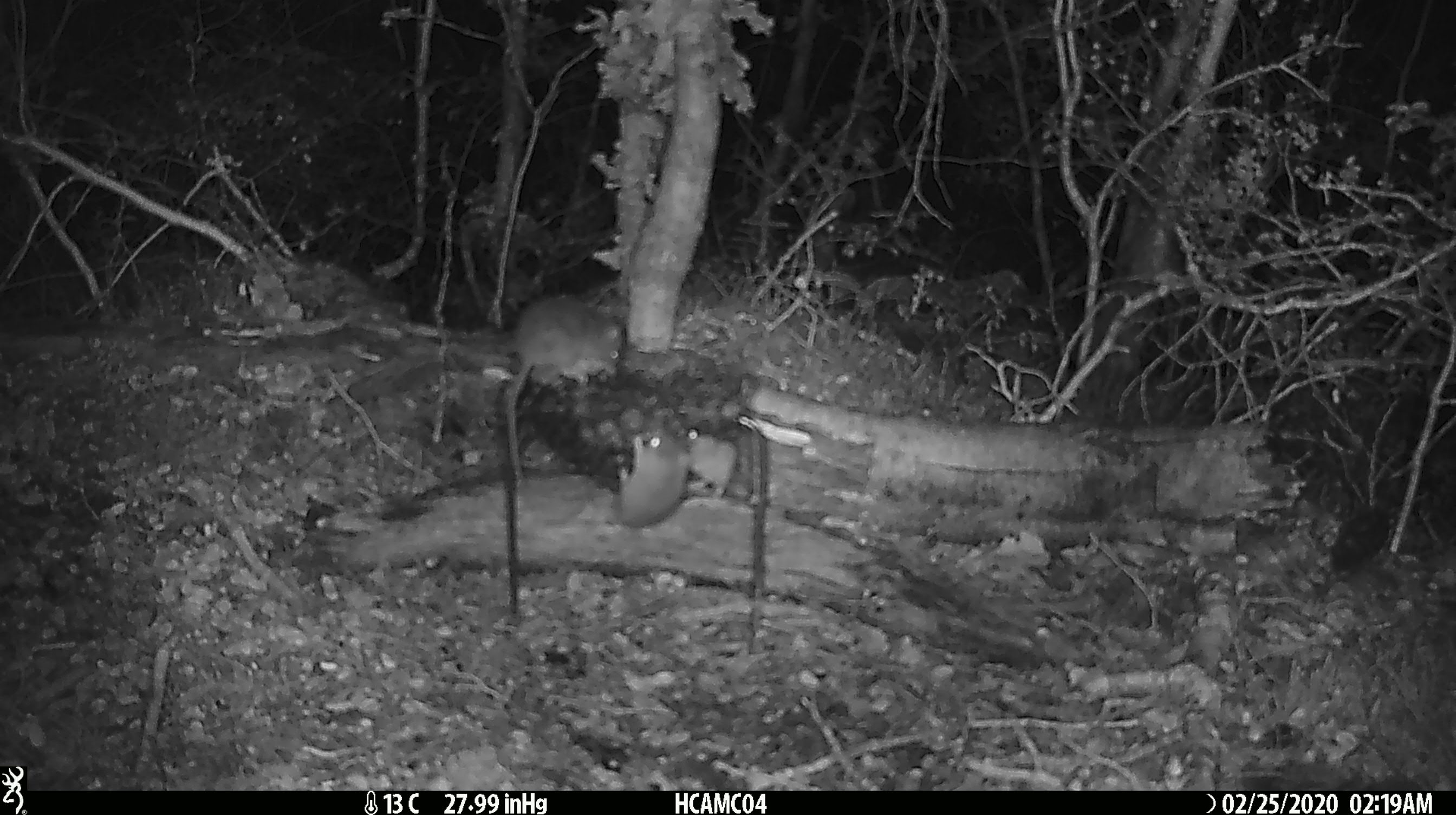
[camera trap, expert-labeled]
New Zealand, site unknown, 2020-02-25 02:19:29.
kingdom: Animalia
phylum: Chordata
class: Mammalia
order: Rodentia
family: Muridae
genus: Mus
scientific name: Mus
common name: mouse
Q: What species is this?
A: Mouse (Mus).